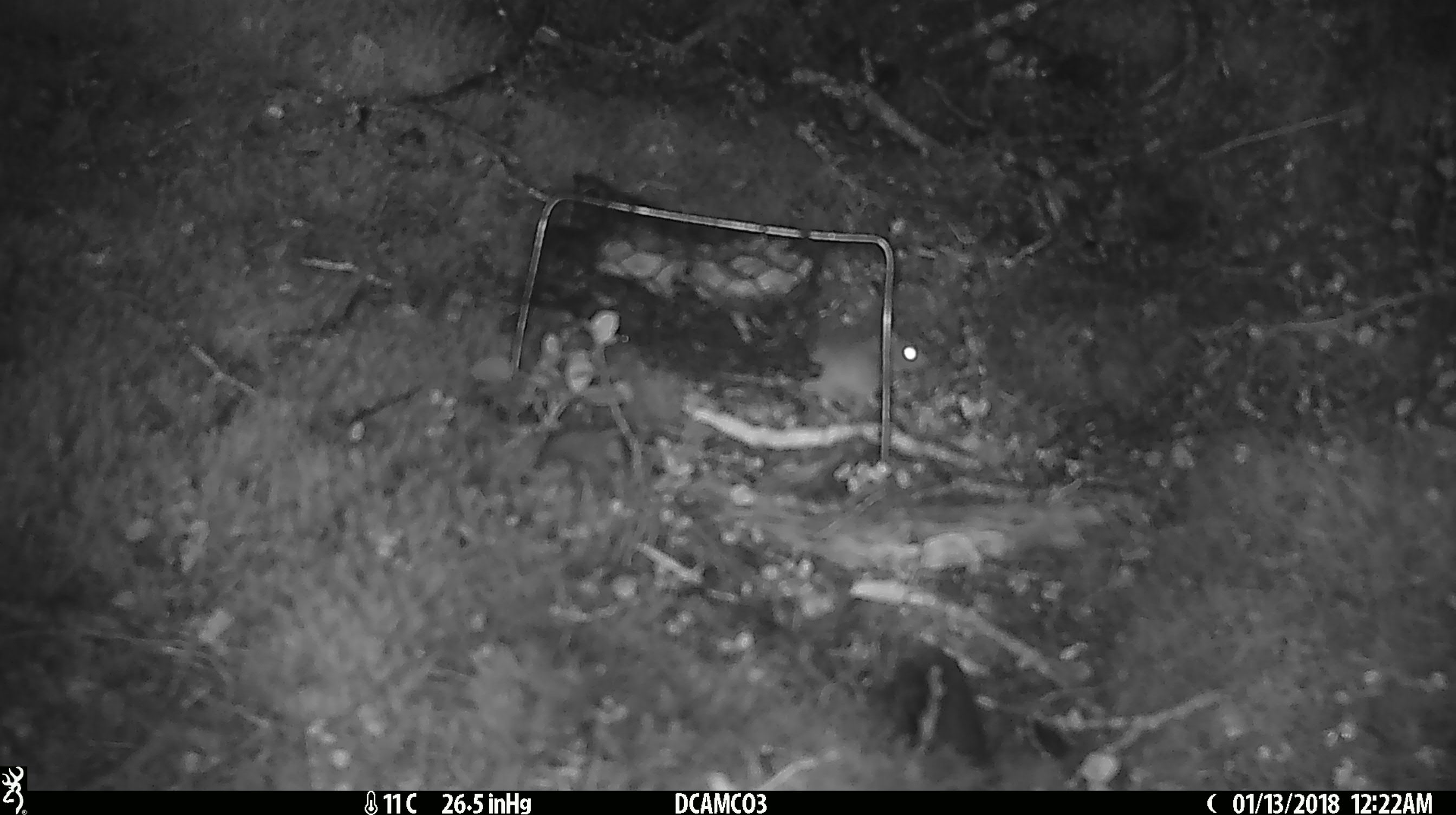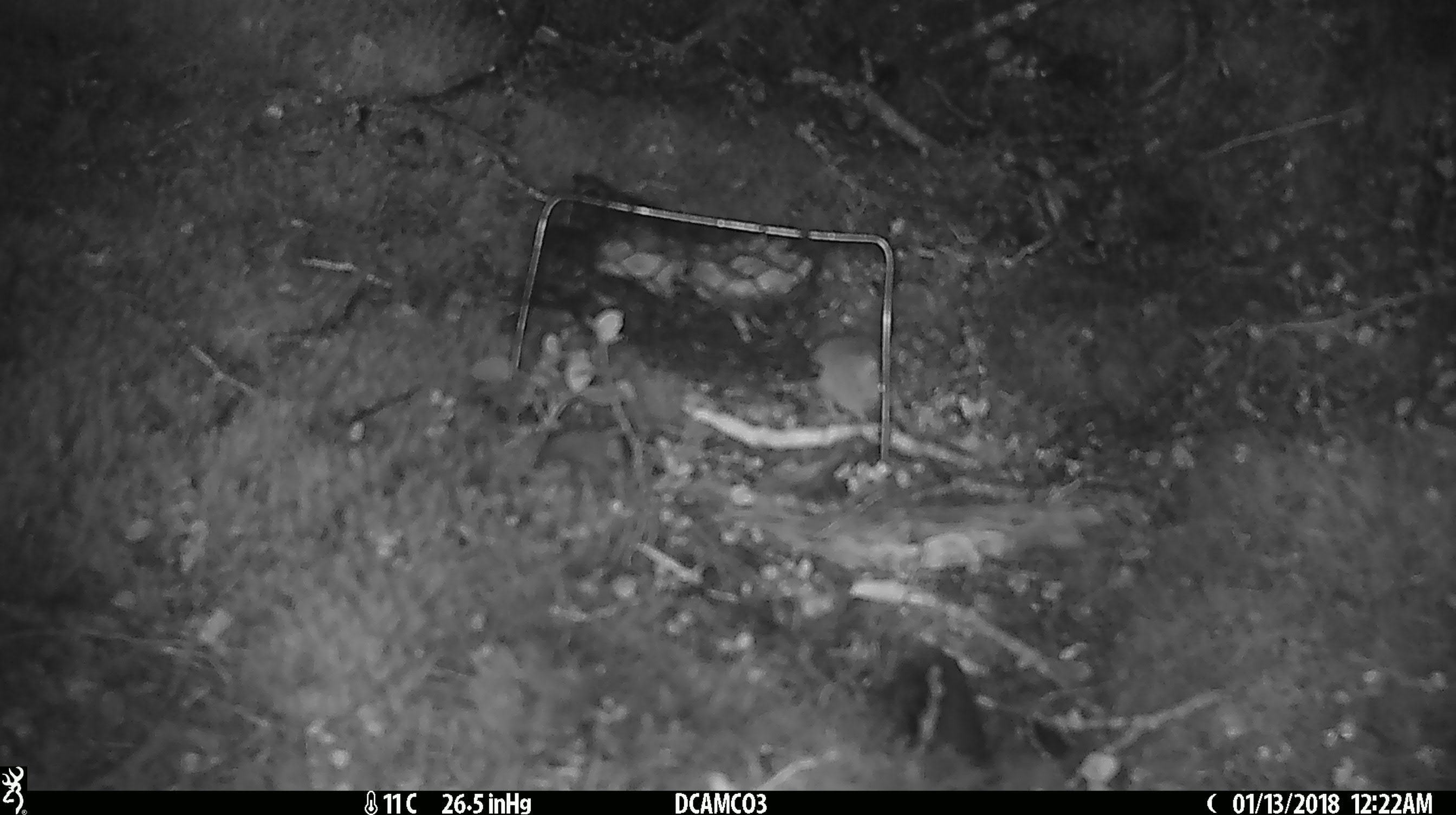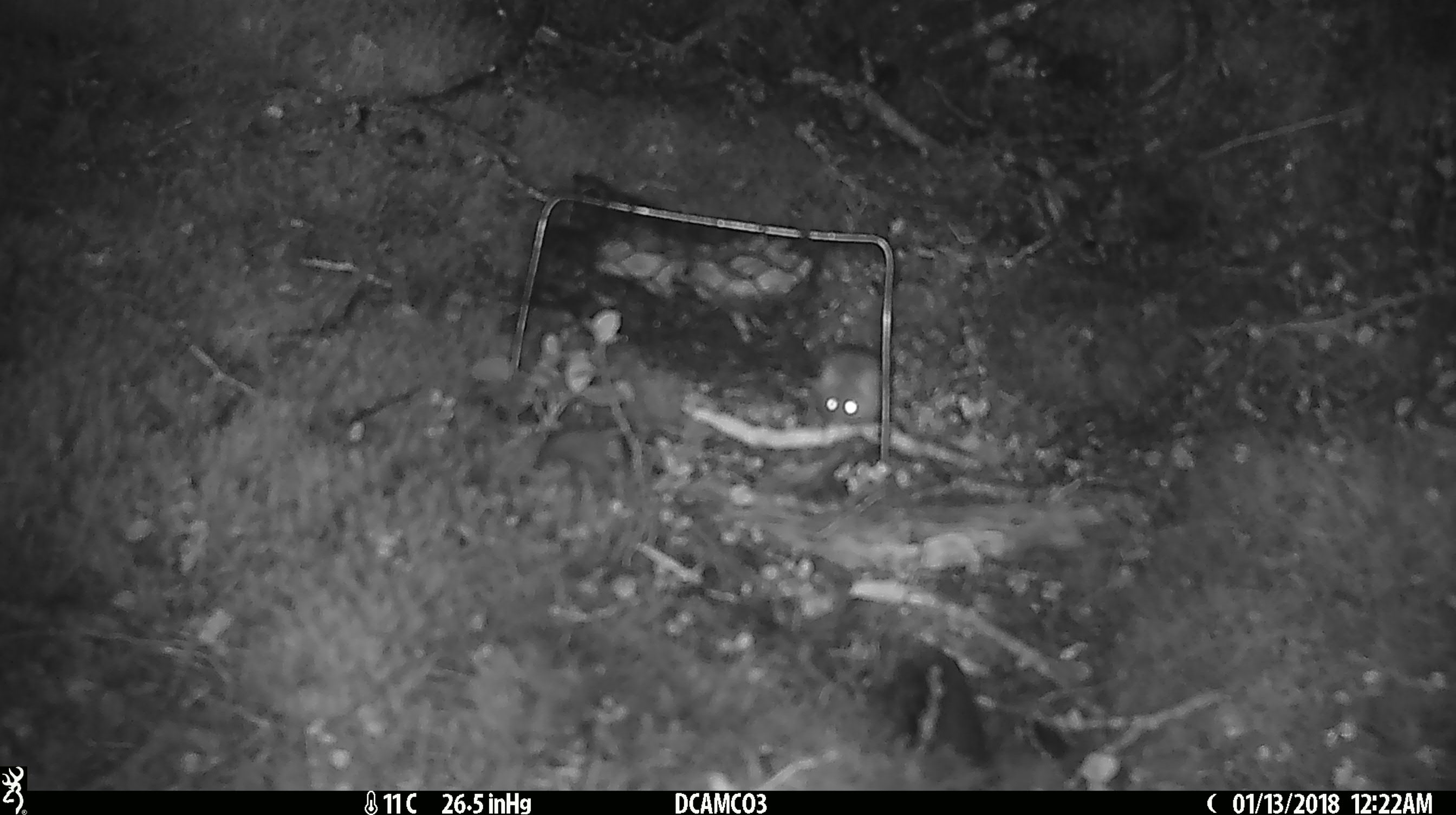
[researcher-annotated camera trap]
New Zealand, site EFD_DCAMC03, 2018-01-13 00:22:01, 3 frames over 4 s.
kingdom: Animalia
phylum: Chordata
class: Mammalia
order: Rodentia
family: Muridae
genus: Mus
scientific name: Mus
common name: mouse